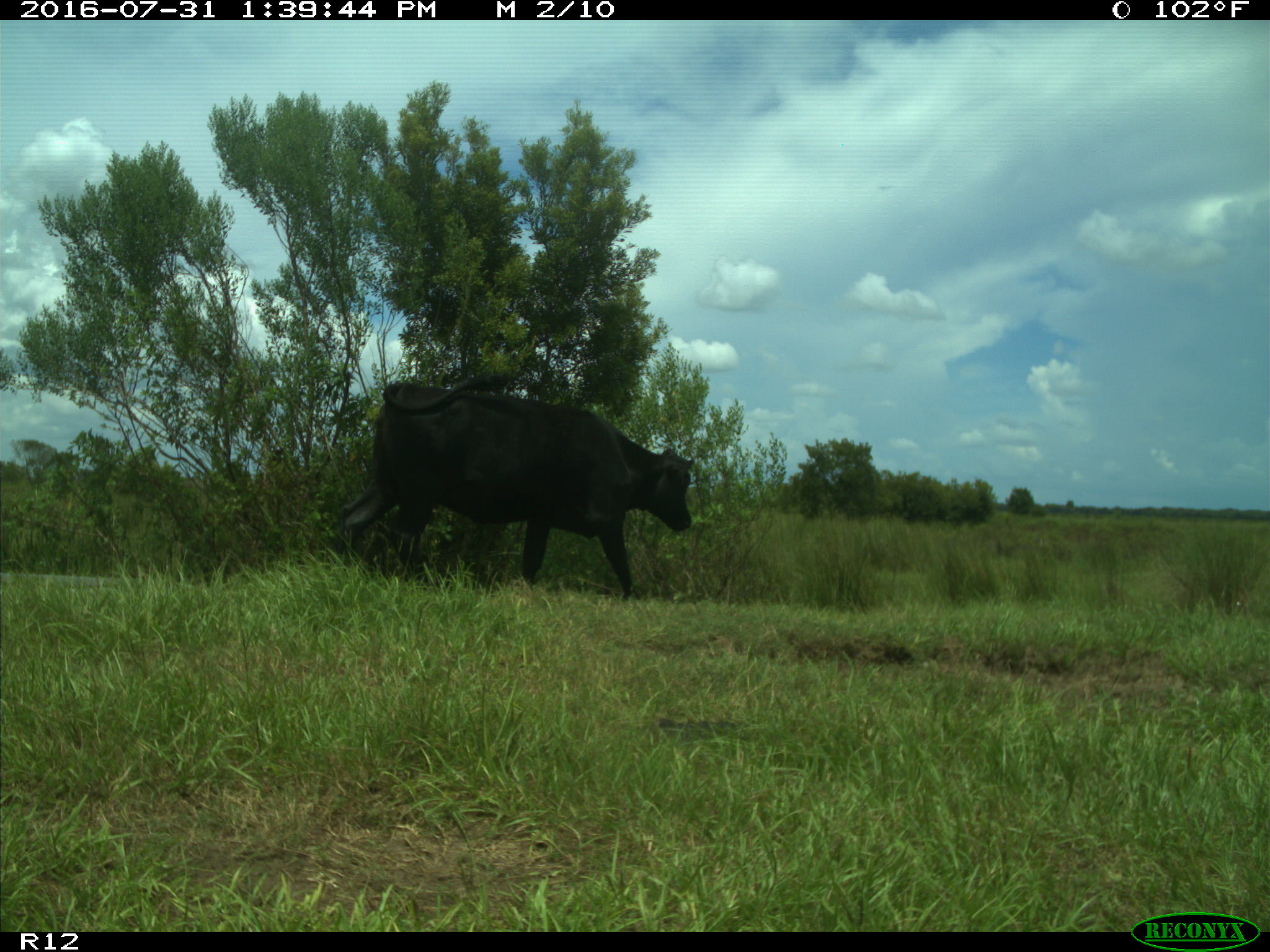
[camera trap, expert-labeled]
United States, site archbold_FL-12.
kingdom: Animalia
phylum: Chordata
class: Mammalia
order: Artiodactyla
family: Bovidae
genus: Bos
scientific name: Bos taurus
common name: domestic cow